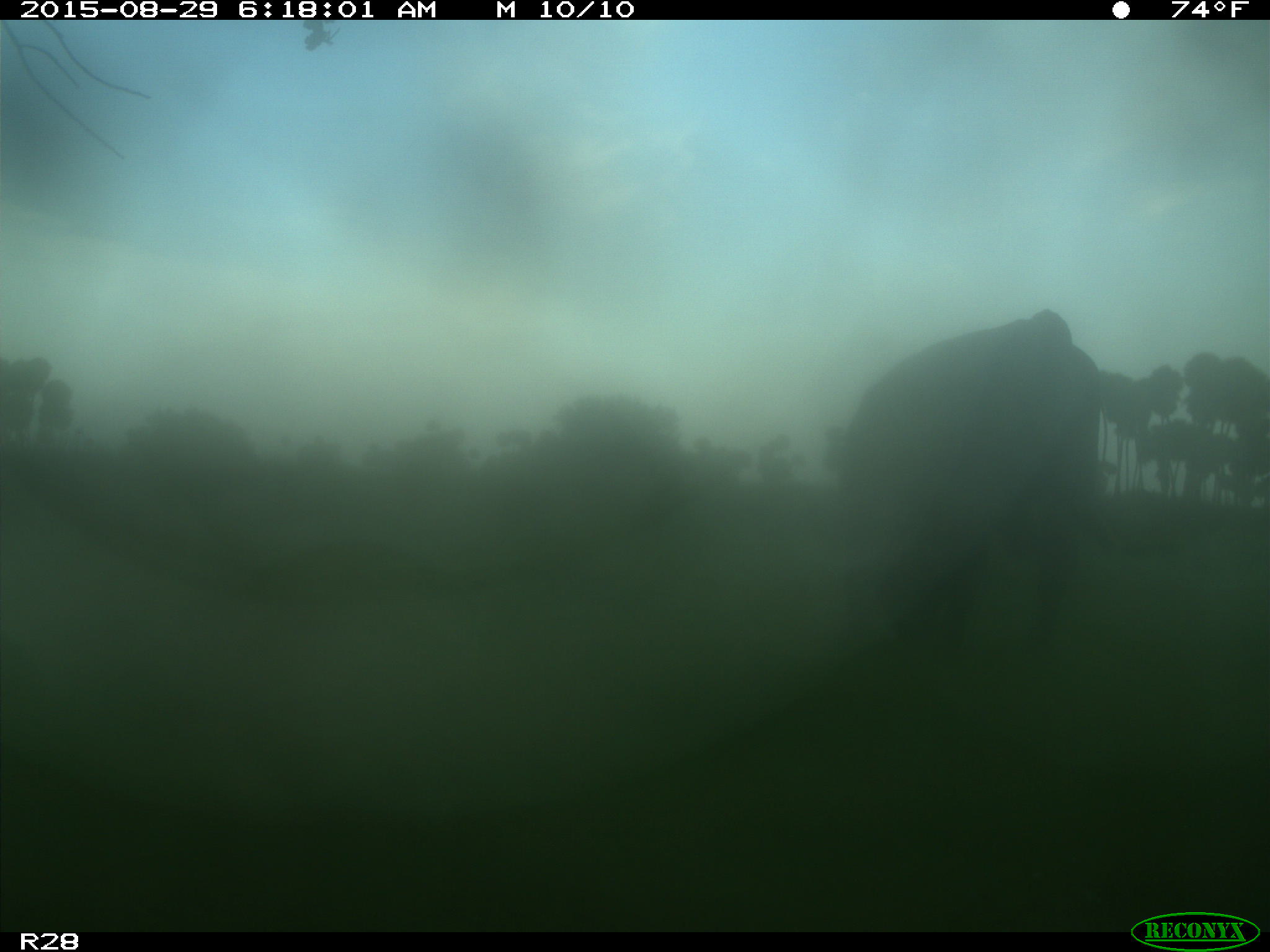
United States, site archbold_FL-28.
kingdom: Animalia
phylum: Chordata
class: Mammalia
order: Artiodactyla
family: Bovidae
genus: Bos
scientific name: Bos taurus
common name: domestic cow